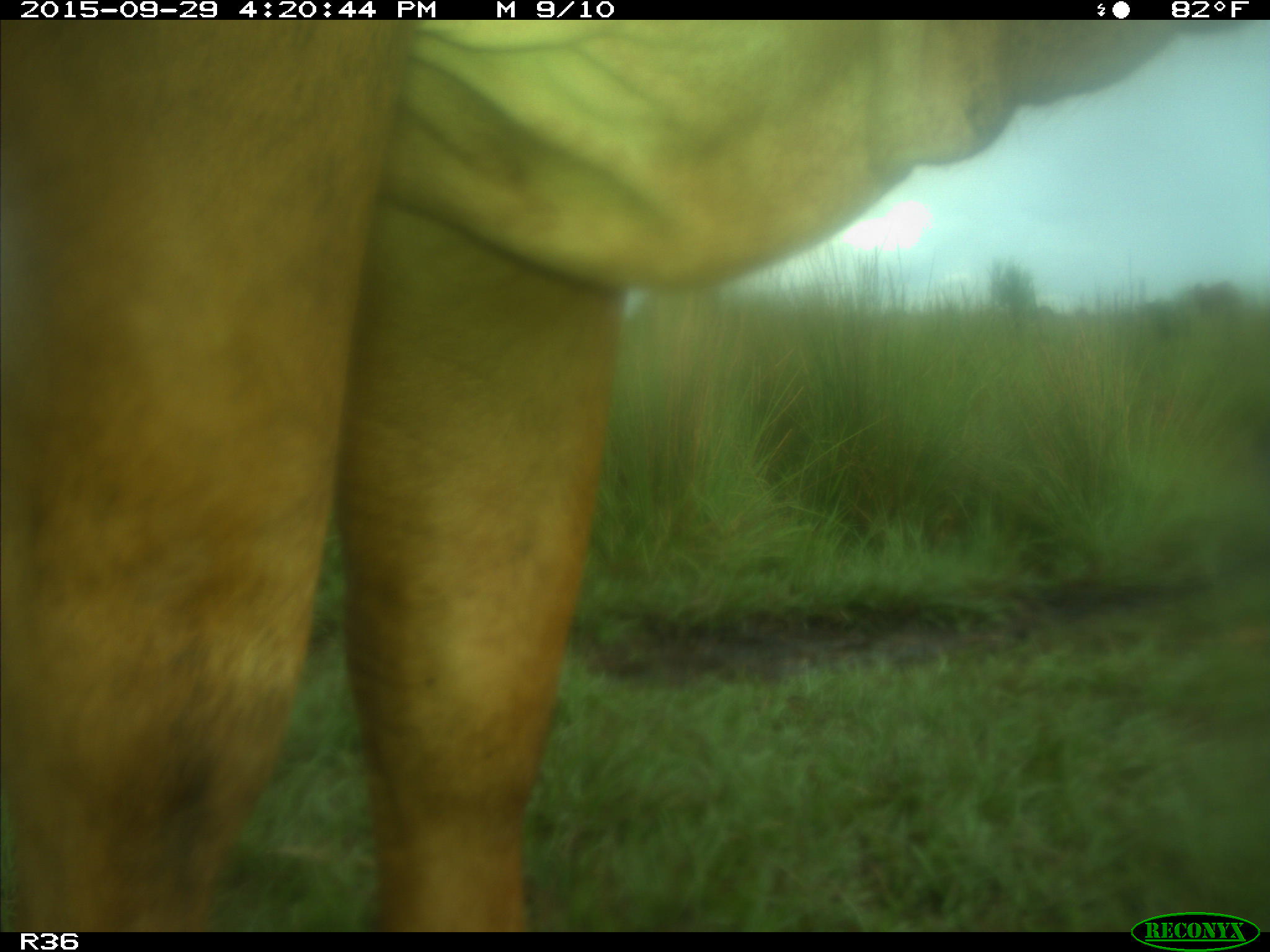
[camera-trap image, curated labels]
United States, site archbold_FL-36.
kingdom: Animalia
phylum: Chordata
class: Mammalia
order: Artiodactyla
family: Bovidae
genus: Bos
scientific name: Bos taurus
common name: domestic cow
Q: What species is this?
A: Bos taurus (domestic cow).